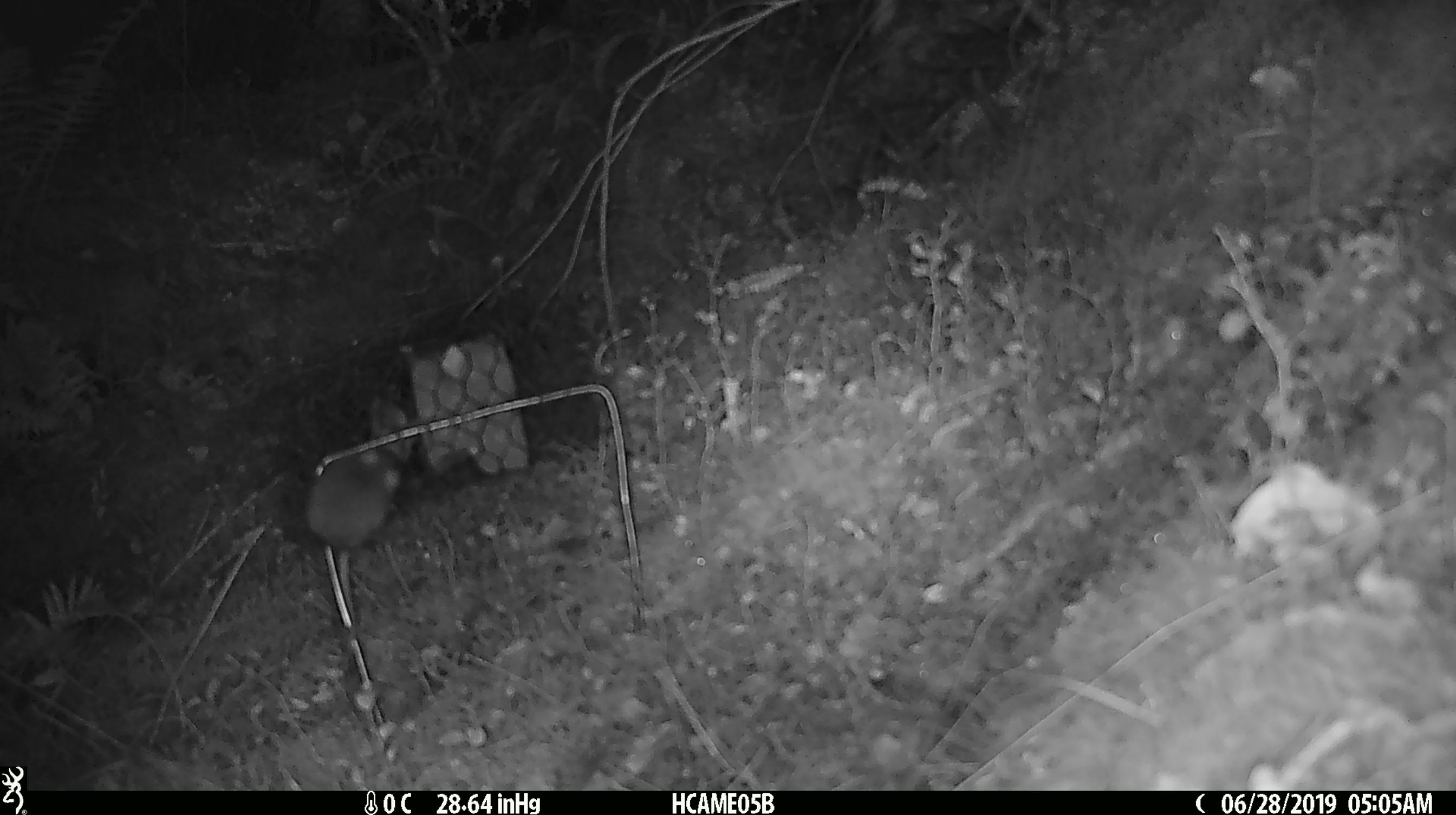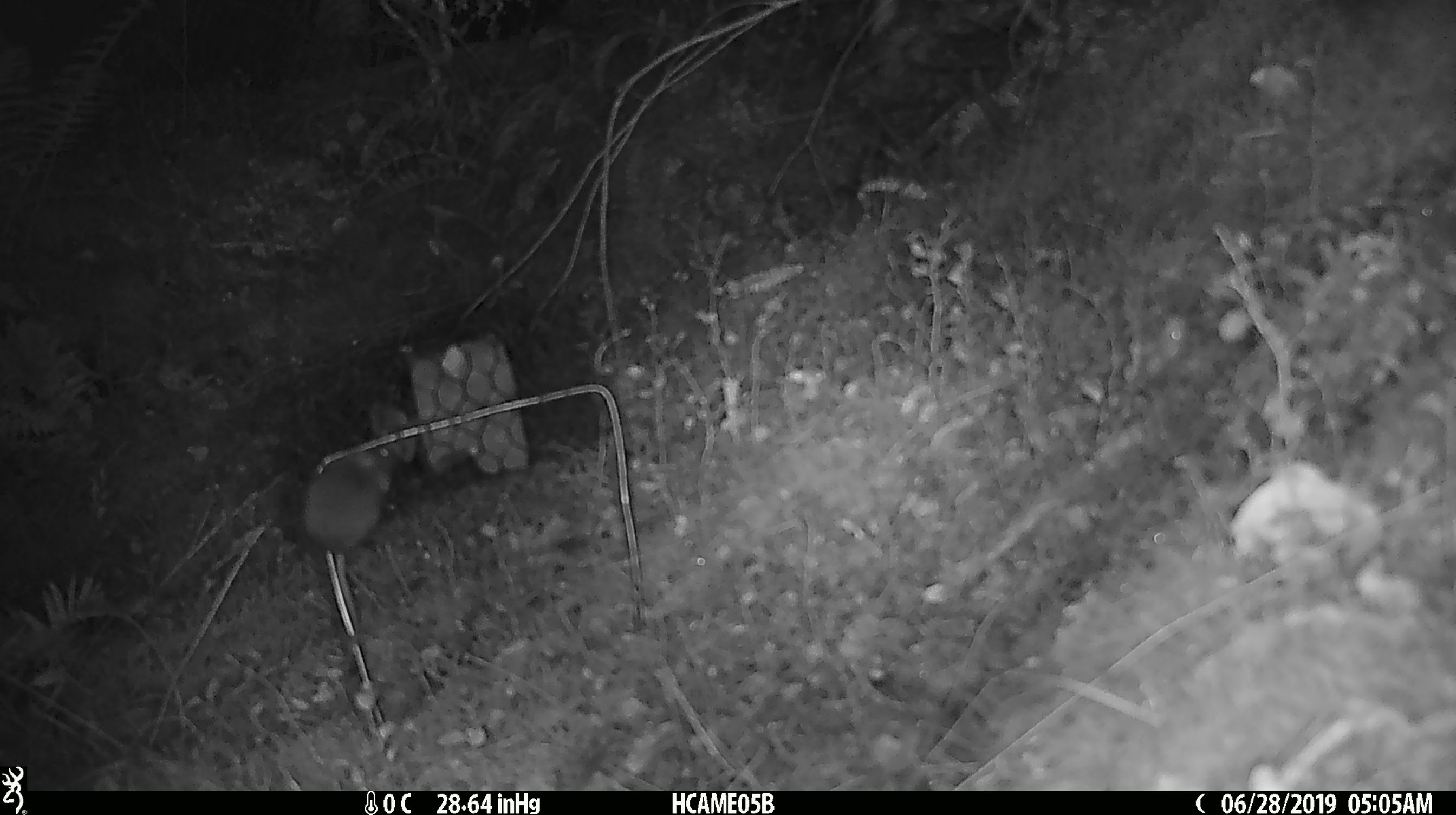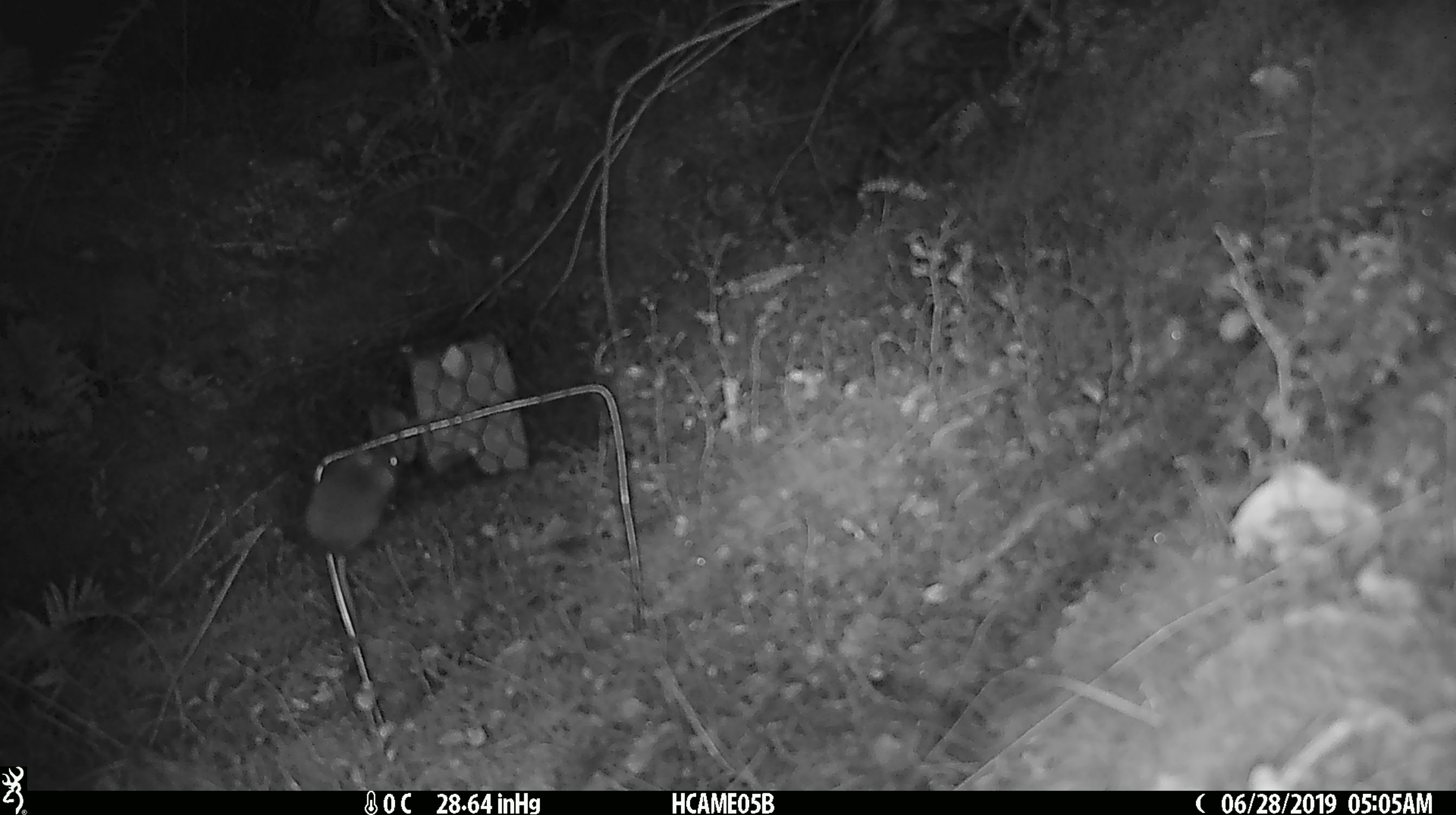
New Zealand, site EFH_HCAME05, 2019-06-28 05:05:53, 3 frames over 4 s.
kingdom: Animalia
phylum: Chordata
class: Mammalia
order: Rodentia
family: Muridae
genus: Mus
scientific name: Mus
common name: mouse